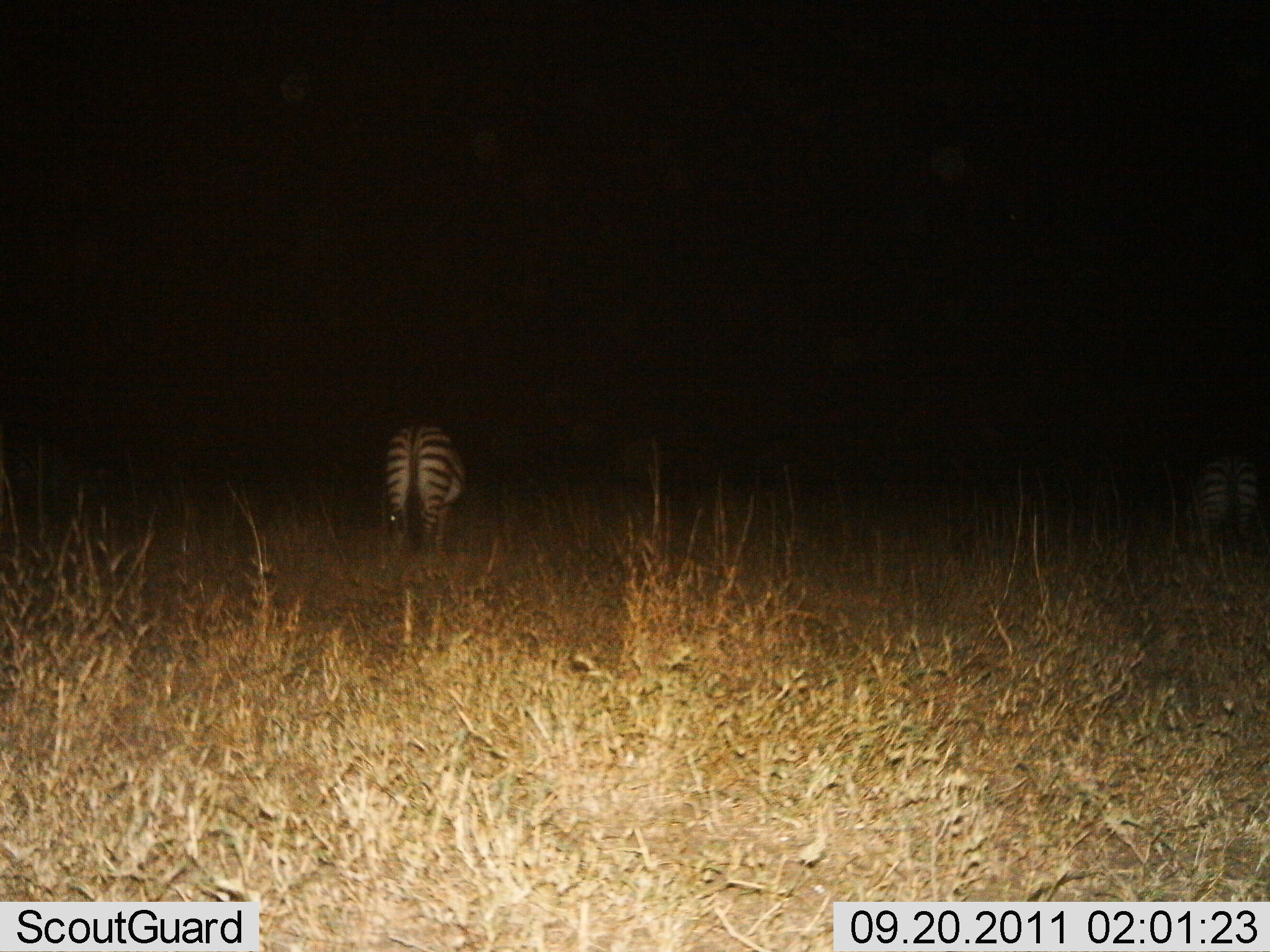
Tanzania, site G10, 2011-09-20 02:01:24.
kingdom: Animalia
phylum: Chordata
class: Mammalia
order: Perissodactyla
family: Equidae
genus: Equus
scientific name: Equus quagga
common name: plains zebra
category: zebra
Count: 1.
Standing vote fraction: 69%.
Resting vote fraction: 0%.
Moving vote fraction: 0%.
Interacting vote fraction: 8%.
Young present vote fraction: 0%.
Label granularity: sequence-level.